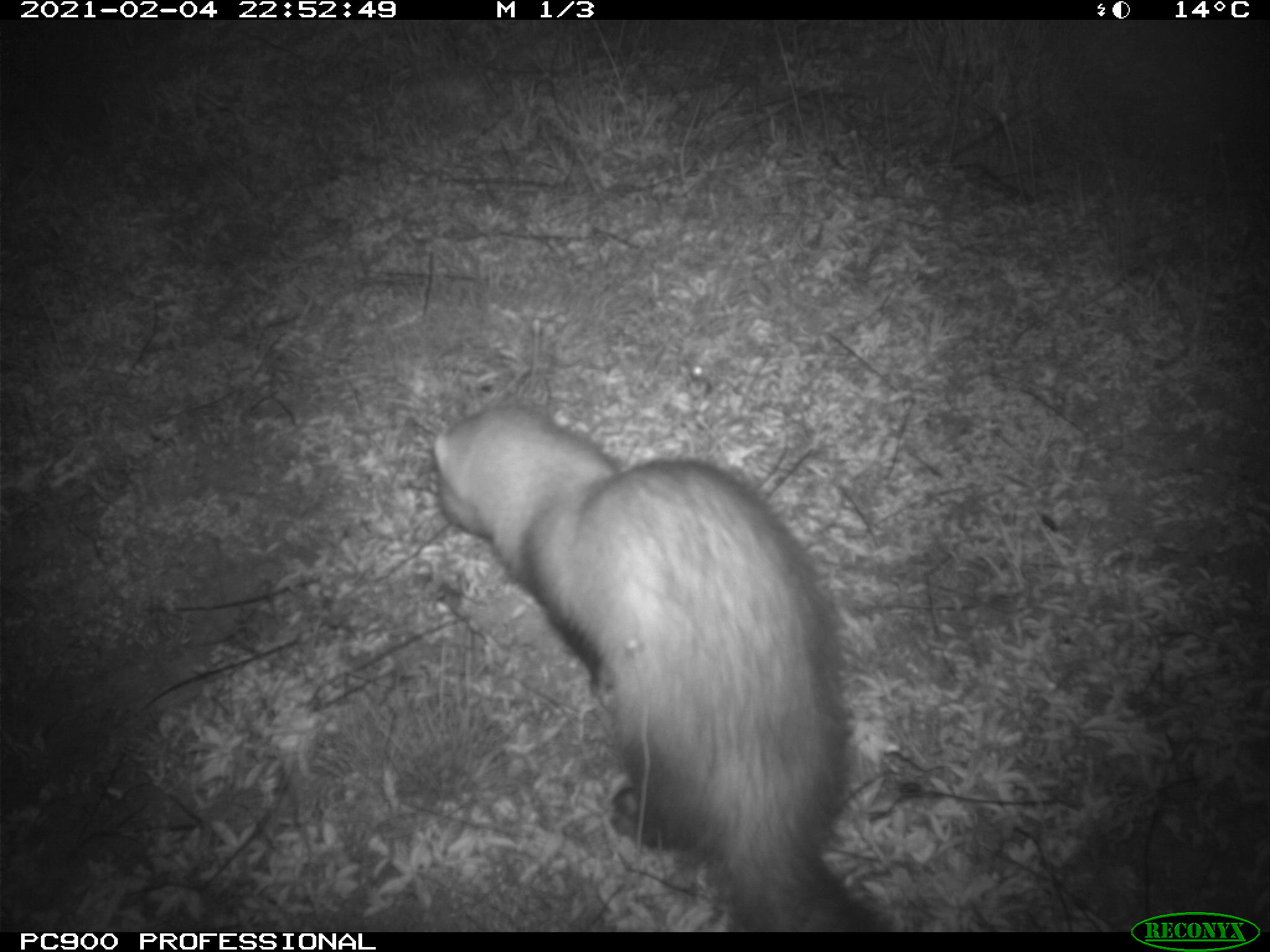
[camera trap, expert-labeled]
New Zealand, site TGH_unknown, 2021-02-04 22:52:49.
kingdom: Animalia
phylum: Chordata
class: Mammalia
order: Carnivora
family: Mustelidae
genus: Mustela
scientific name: Mustela furo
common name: ferret